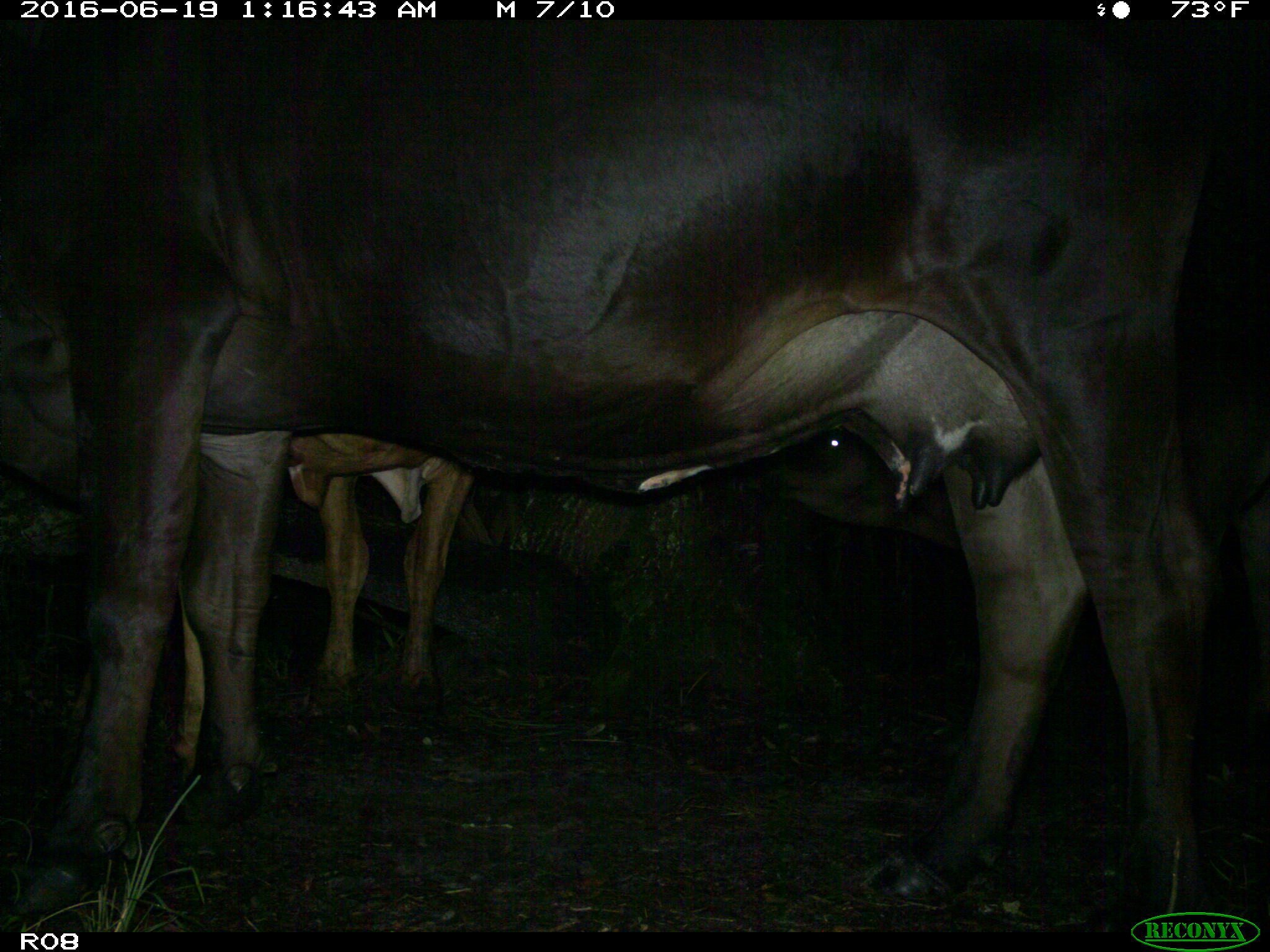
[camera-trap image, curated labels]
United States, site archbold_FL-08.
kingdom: Animalia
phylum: Chordata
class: Mammalia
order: Artiodactyla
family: Bovidae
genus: Bos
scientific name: Bos taurus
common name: domestic cow